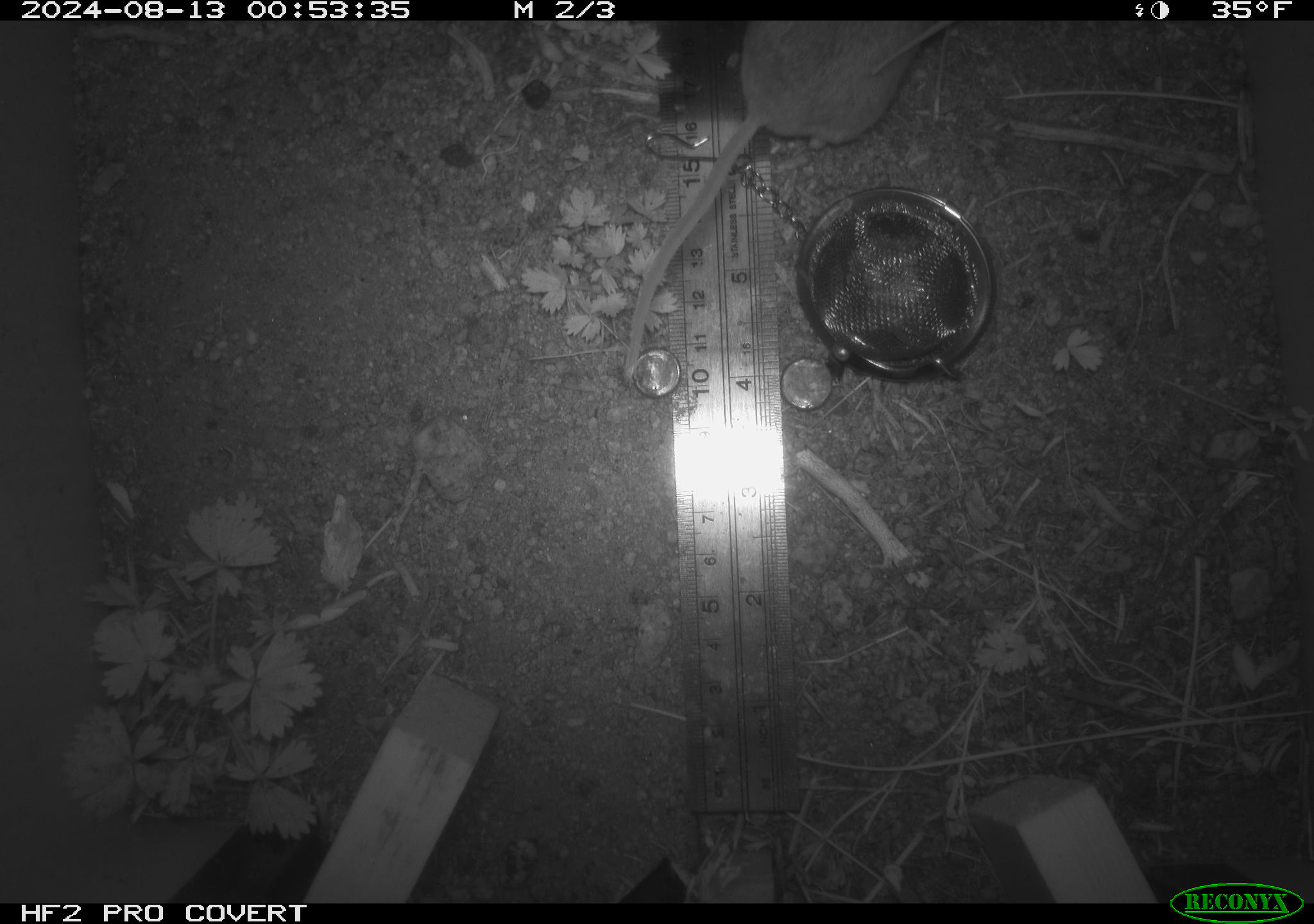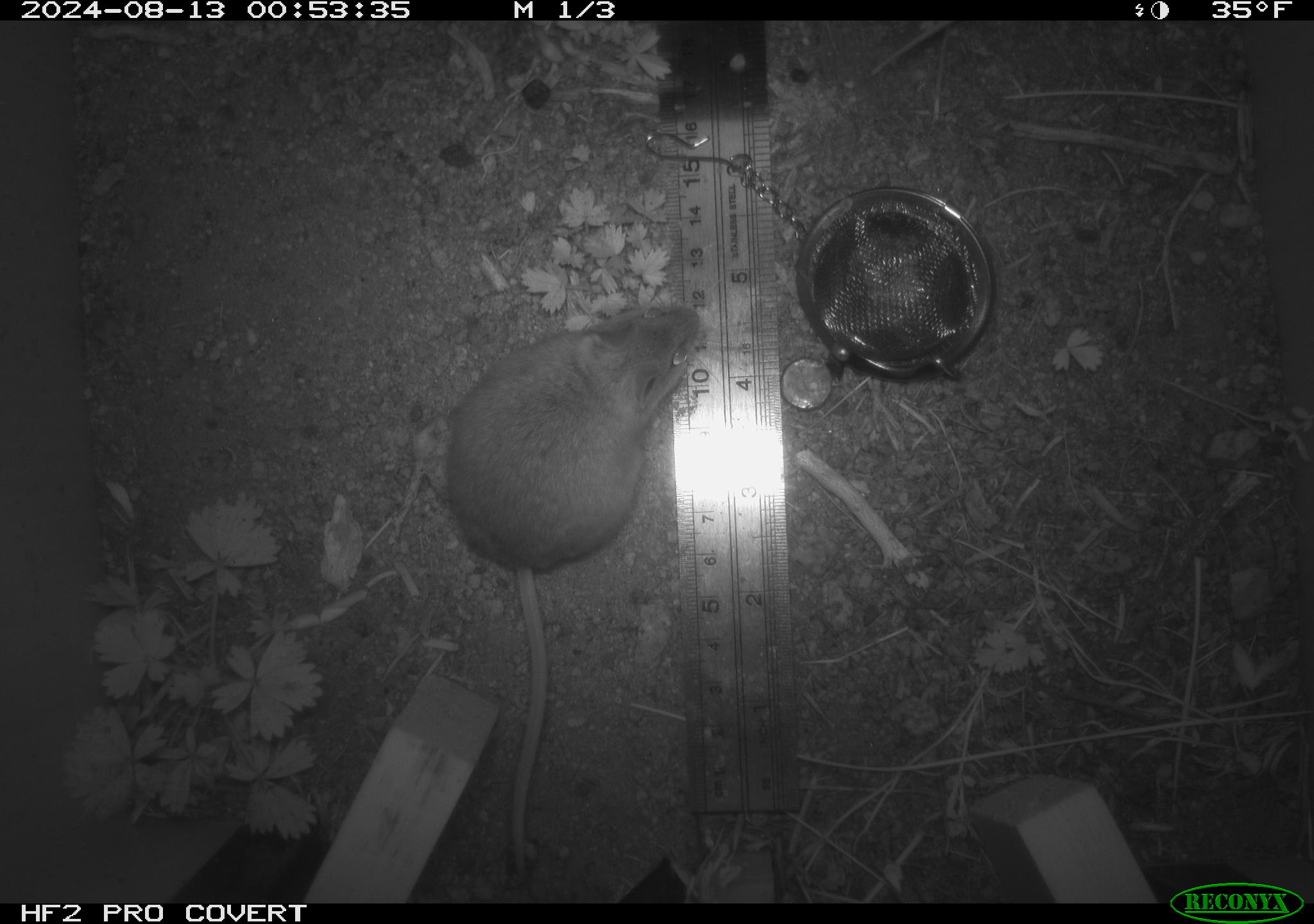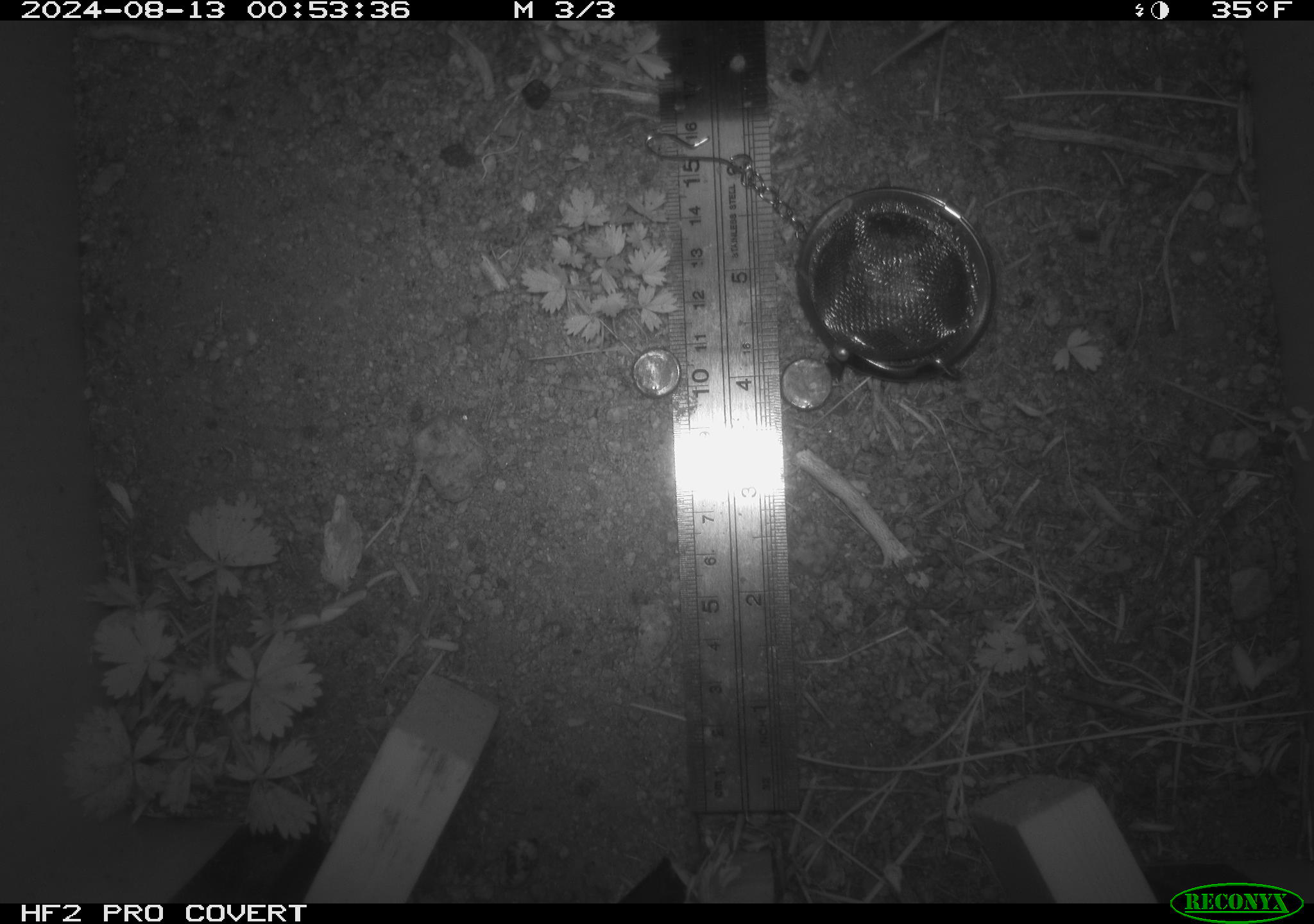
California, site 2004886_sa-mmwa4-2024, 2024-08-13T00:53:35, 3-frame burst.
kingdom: Animalia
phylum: Chordata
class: Mammalia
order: Rodentia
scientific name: Rodentia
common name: mouse species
Mouse species (Rodentia).